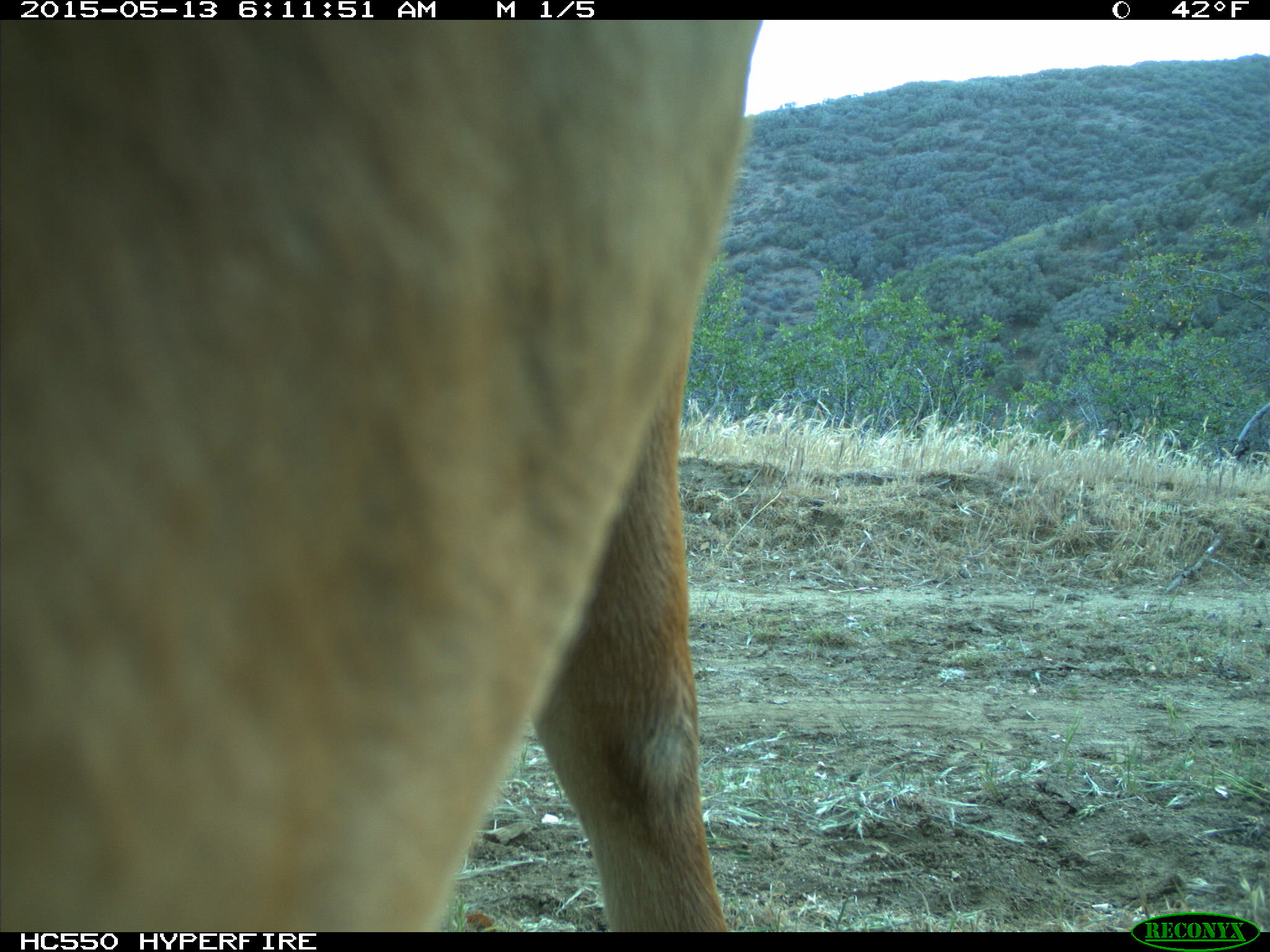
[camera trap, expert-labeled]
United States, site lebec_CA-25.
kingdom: Animalia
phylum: Chordata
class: Mammalia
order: Artiodactyla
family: Bovidae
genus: Bos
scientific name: Bos taurus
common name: domestic cow